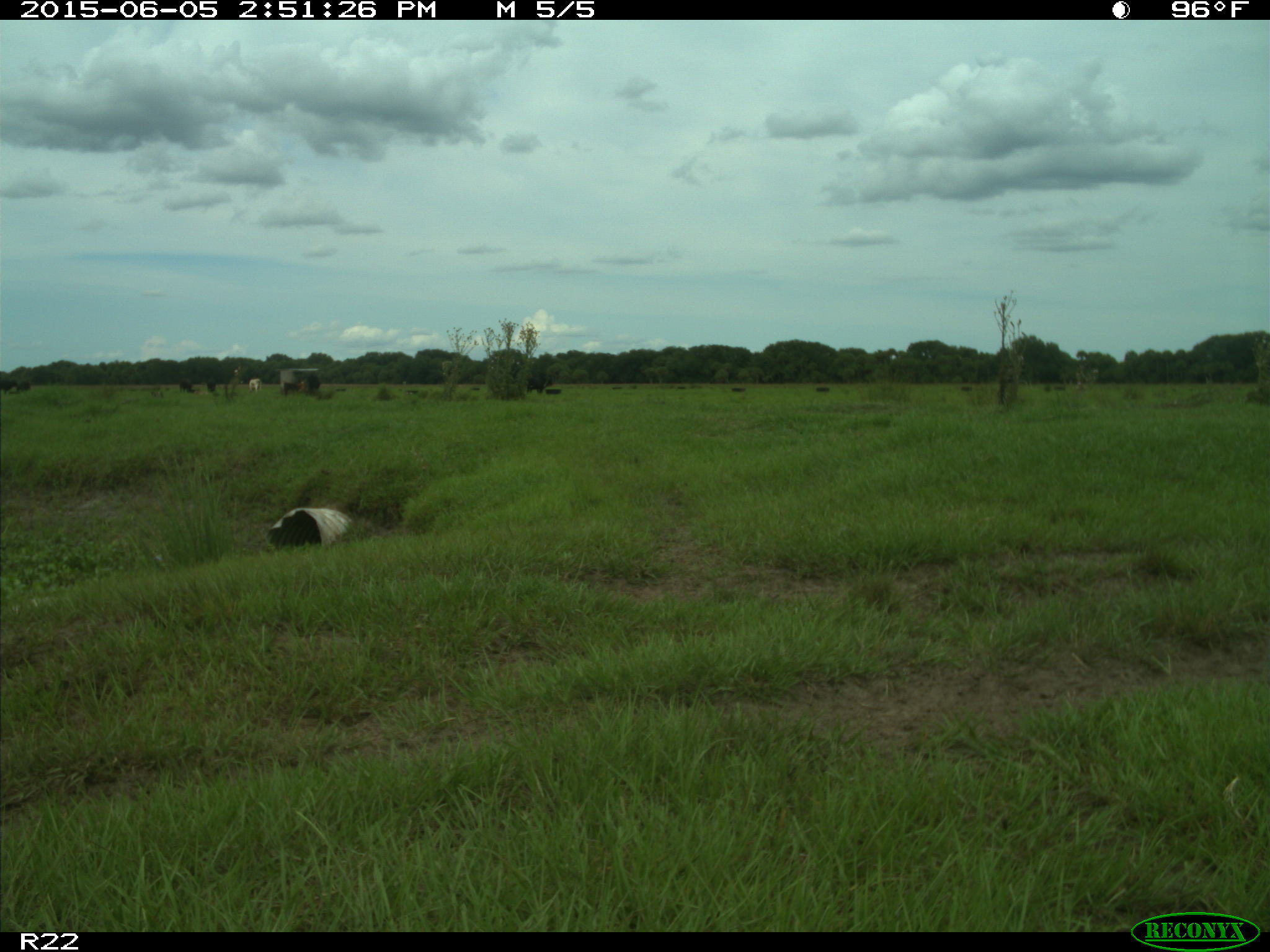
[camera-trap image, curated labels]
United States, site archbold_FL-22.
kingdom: Animalia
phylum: Chordata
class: Mammalia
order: Artiodactyla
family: Bovidae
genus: Bos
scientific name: Bos taurus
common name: domestic cow